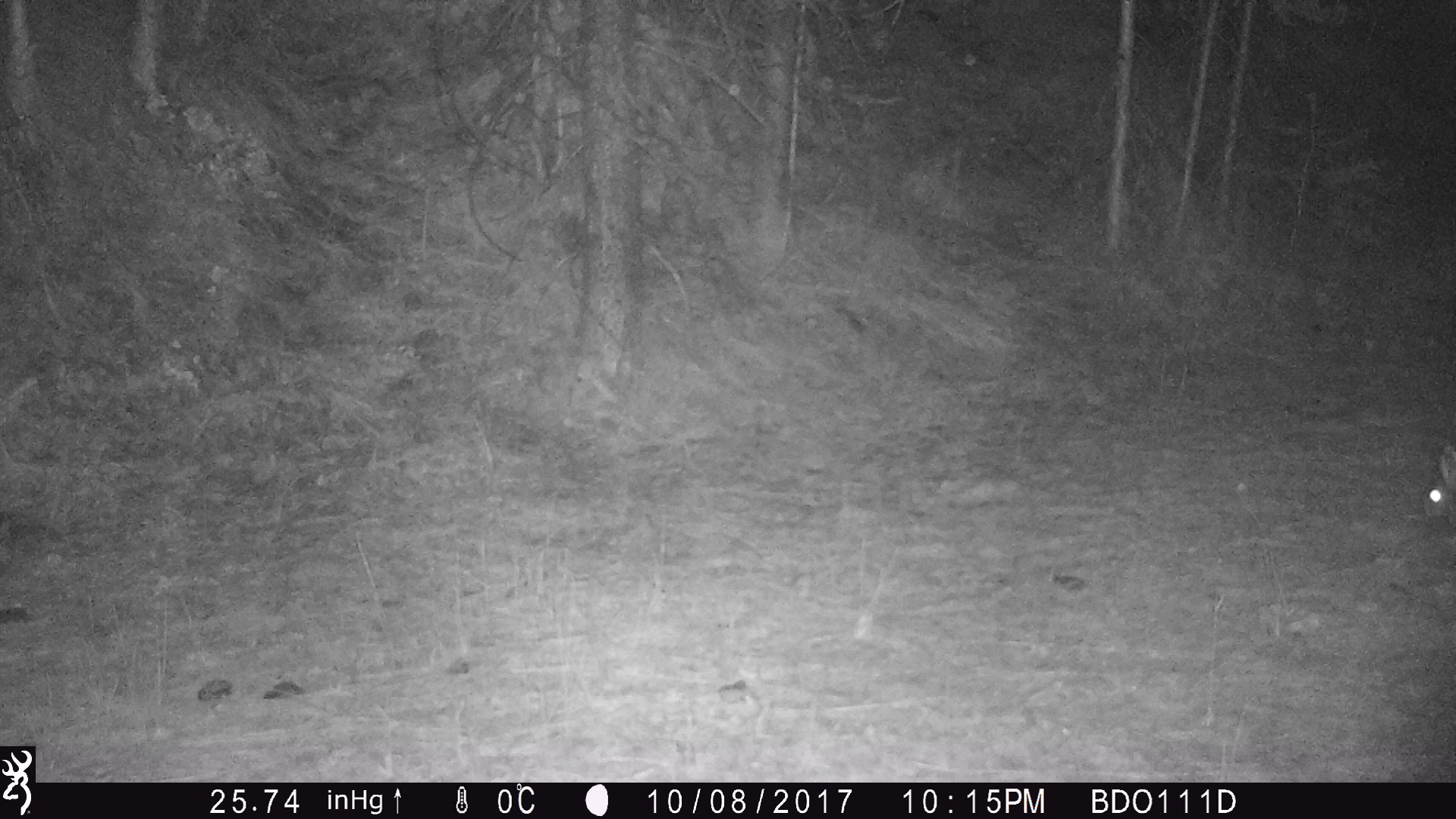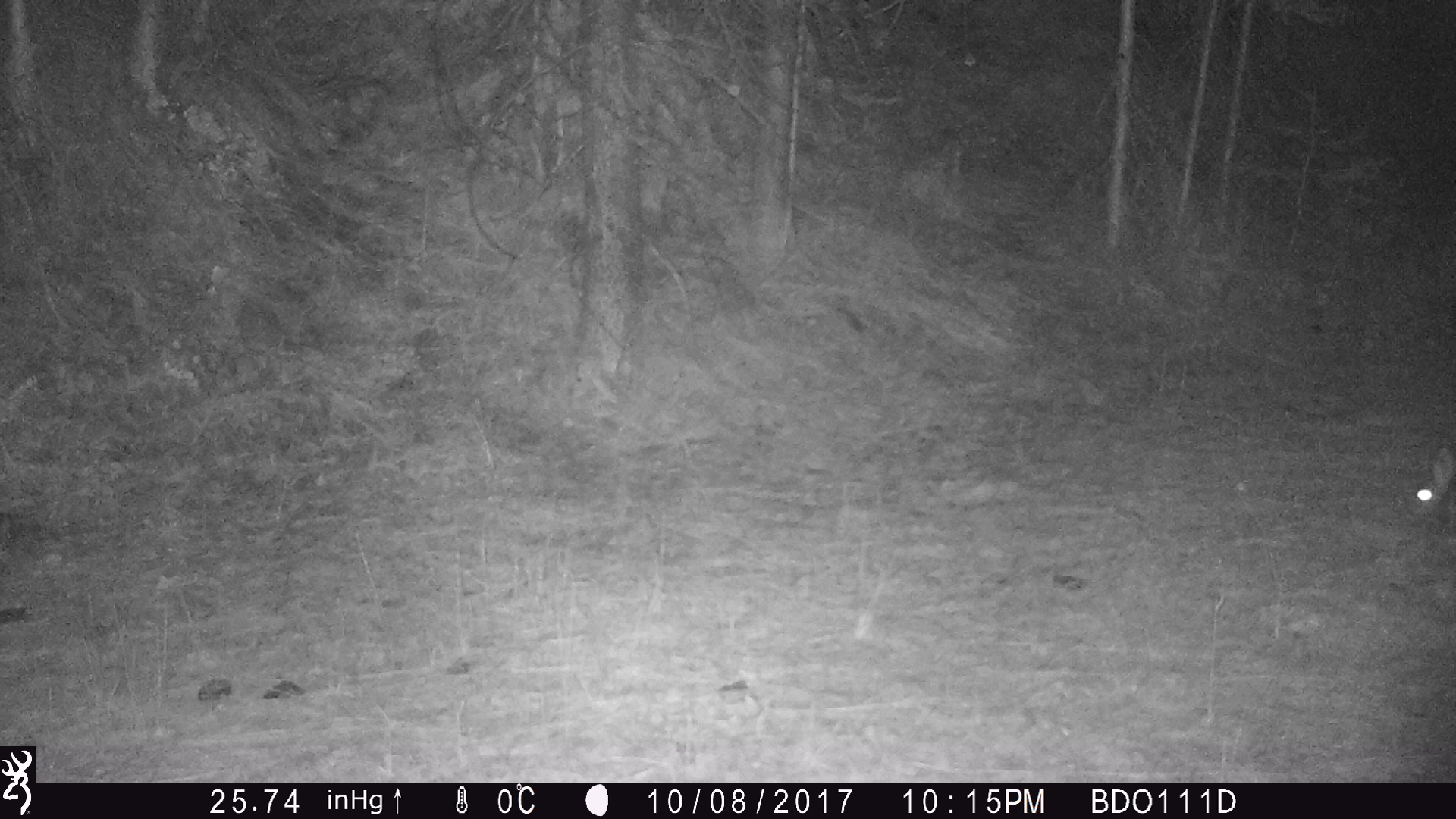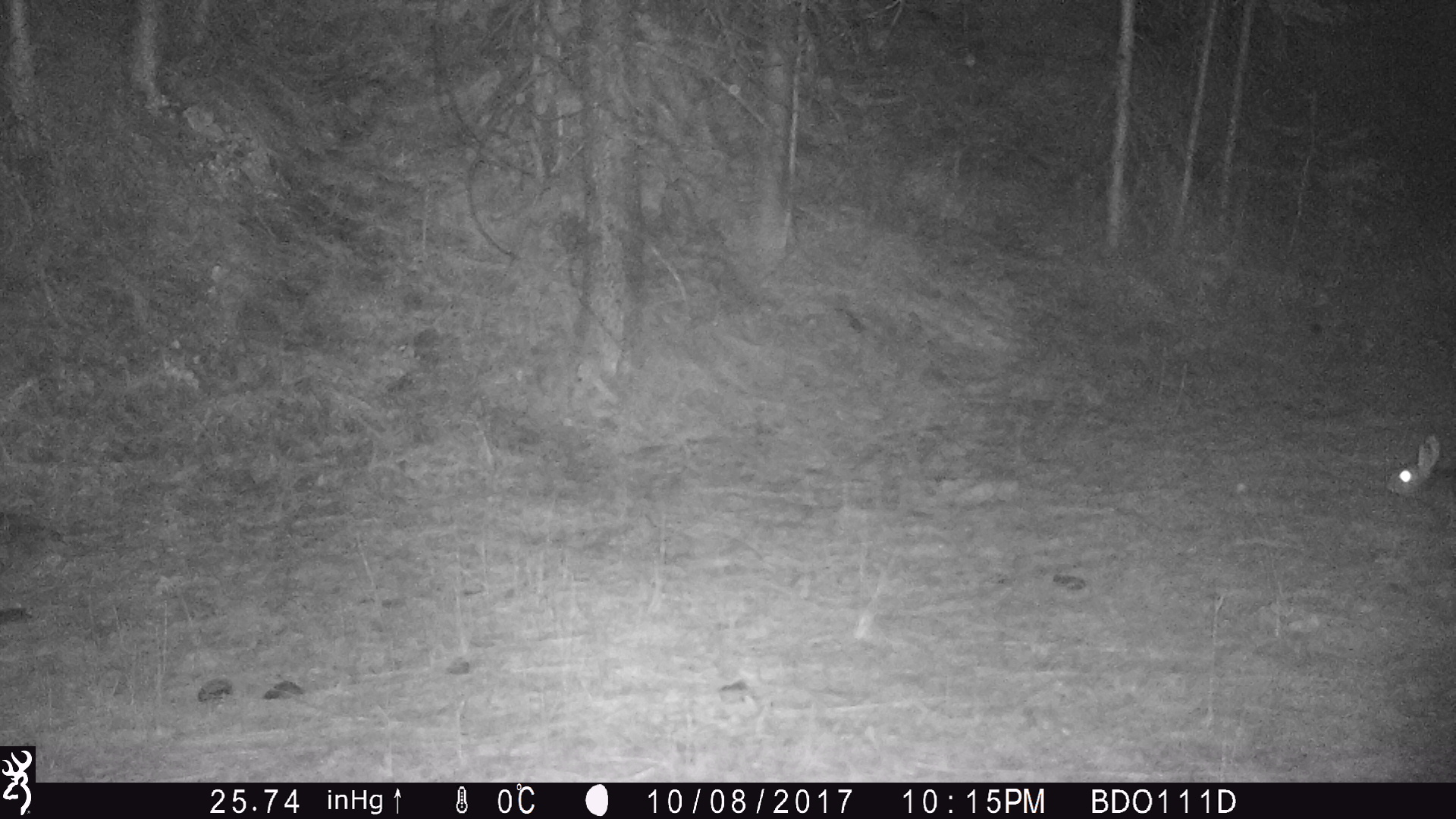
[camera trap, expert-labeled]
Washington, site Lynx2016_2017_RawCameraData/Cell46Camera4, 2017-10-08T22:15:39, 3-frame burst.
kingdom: Animalia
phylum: Chordata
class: Mammalia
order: Lagomorpha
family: Leporidae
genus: Lepus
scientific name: Lepus americanus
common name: snowshoe hare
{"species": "Lepus americanus (snowshoe hare)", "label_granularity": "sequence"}